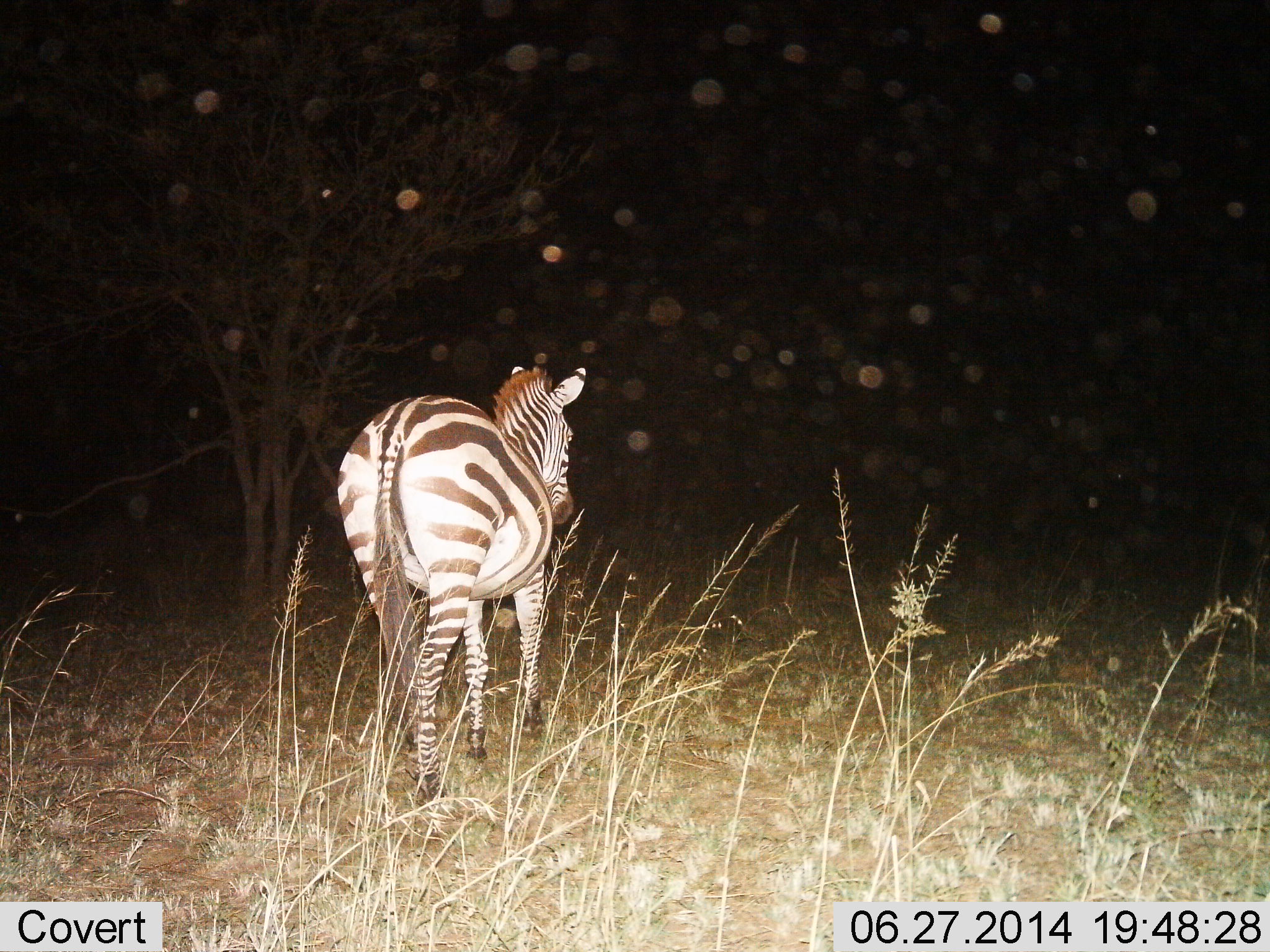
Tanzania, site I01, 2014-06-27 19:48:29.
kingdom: Animalia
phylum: Chordata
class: Mammalia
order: Perissodactyla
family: Equidae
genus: Equus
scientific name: Equus quagga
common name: plains zebra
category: zebra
Zebra (plains zebra) (Equus quagga), count 1. Behavior (volunteer vote fractions): standing 36%, resting 0%, moving 64%, interacting 0%. Young present (vote fraction): 0%. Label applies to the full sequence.